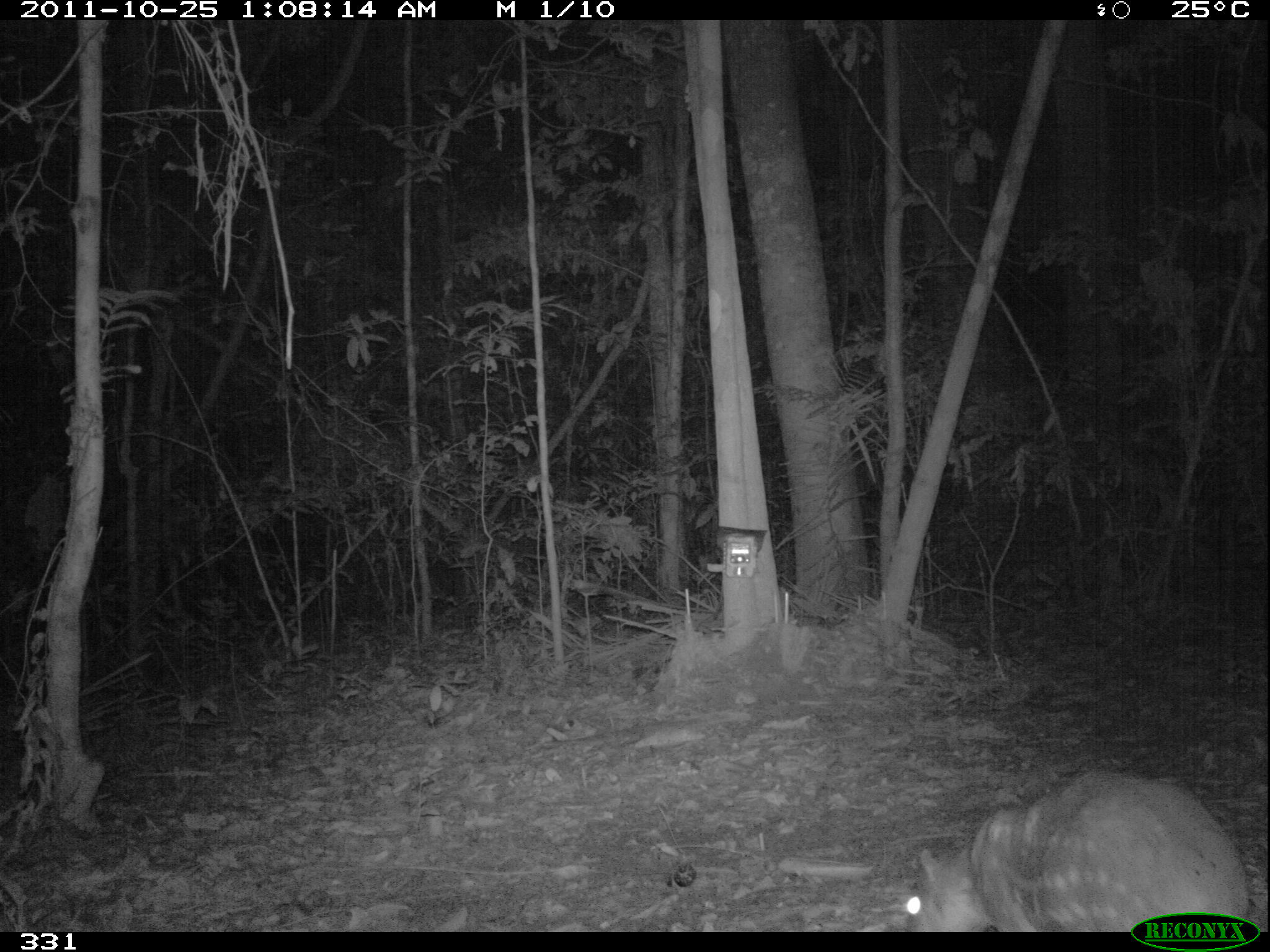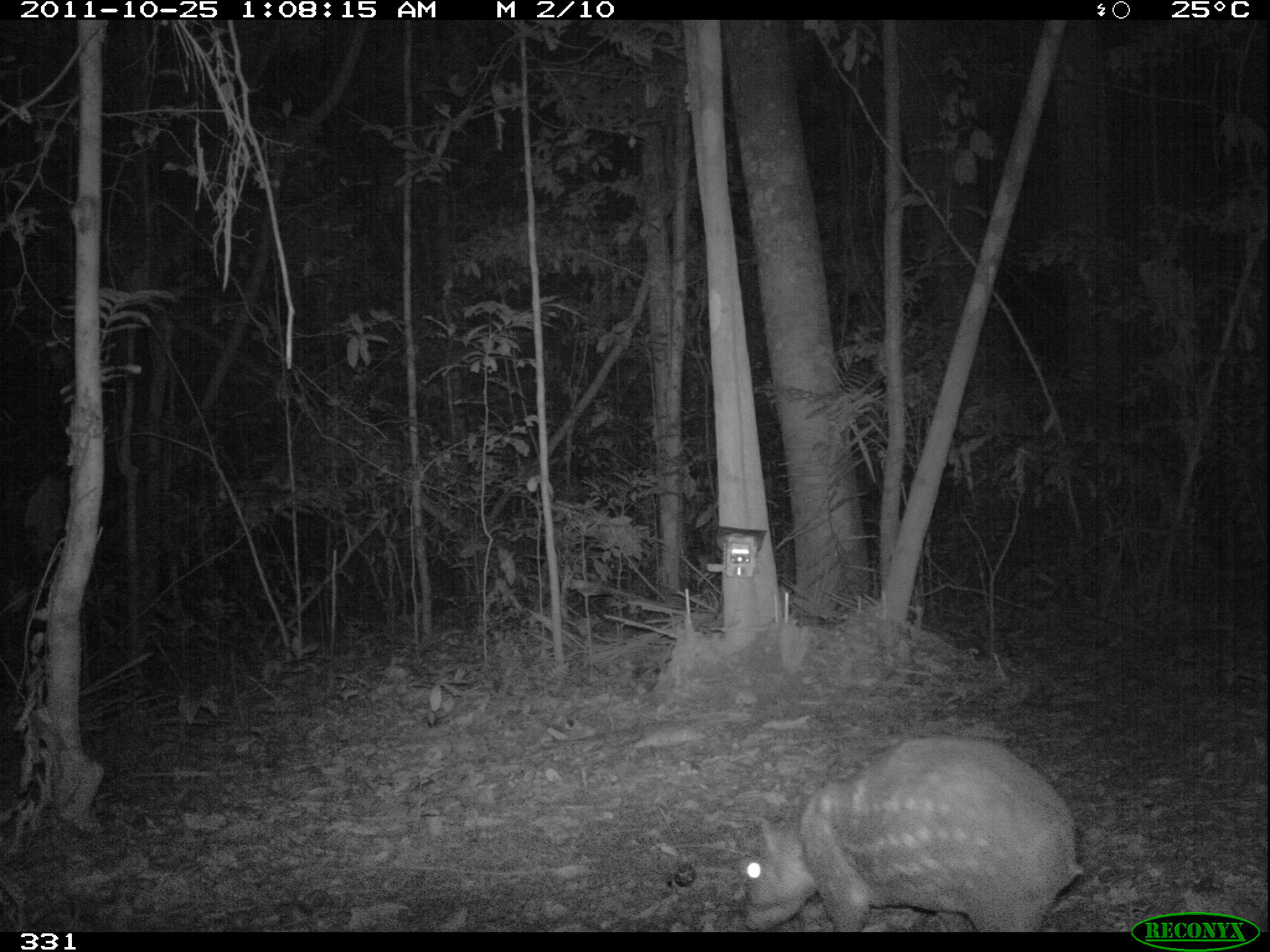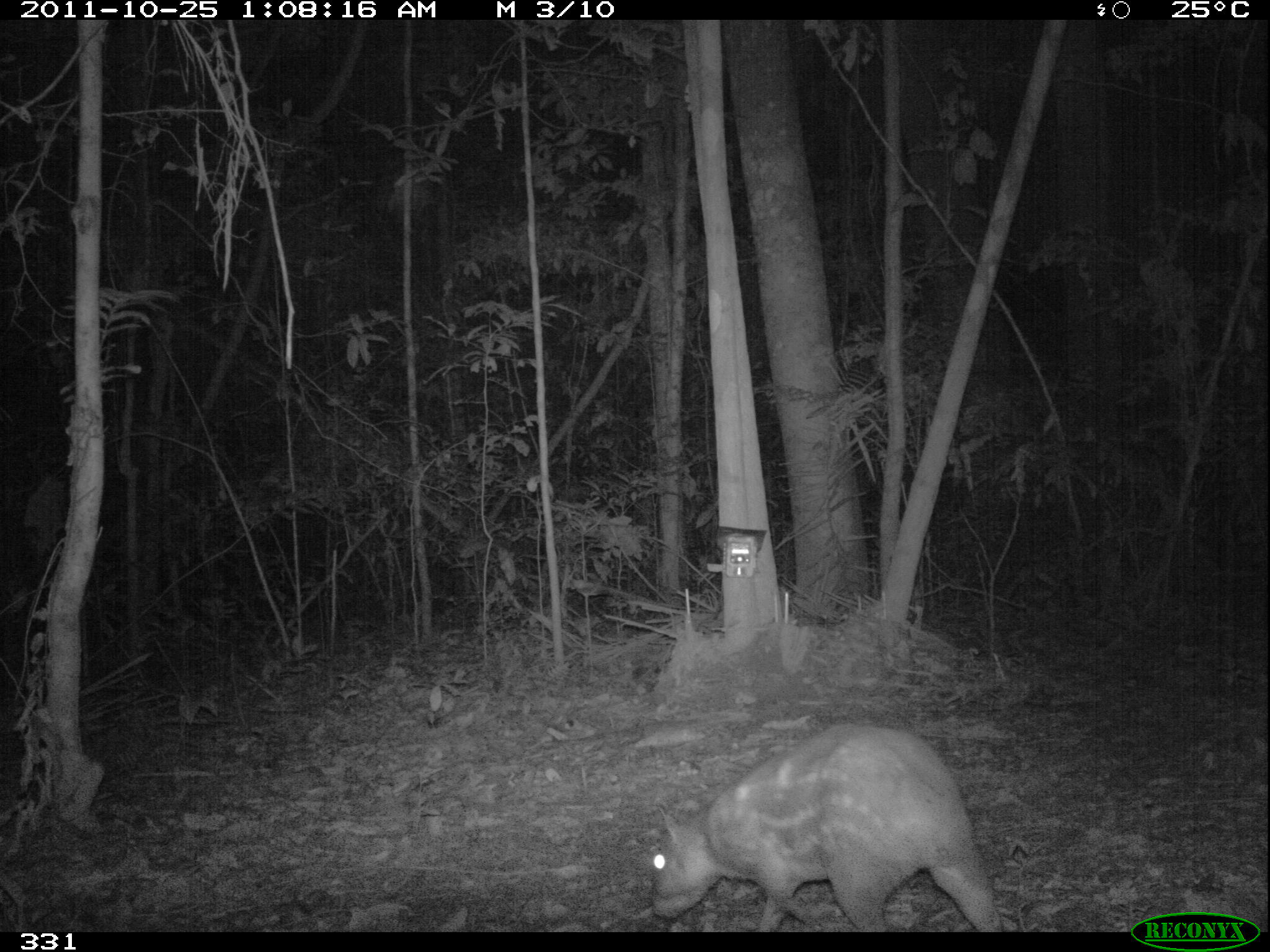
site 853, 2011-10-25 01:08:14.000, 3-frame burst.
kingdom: Animalia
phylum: Chordata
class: Mammalia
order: Rodentia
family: Cuniculidae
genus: Cuniculus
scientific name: Cuniculus paca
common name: spotted paca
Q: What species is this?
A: Cuniculus paca (spotted paca).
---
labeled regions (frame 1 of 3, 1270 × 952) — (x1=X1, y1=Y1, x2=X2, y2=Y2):
cuniculus paca: (x1=900, y1=767, x2=1249, y2=932)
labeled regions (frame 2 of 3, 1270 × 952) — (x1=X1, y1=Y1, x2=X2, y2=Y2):
cuniculus paca: (x1=741, y1=734, x2=1082, y2=932)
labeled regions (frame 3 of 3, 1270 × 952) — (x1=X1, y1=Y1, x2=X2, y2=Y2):
cuniculus paca: (x1=650, y1=722, x2=1003, y2=932)